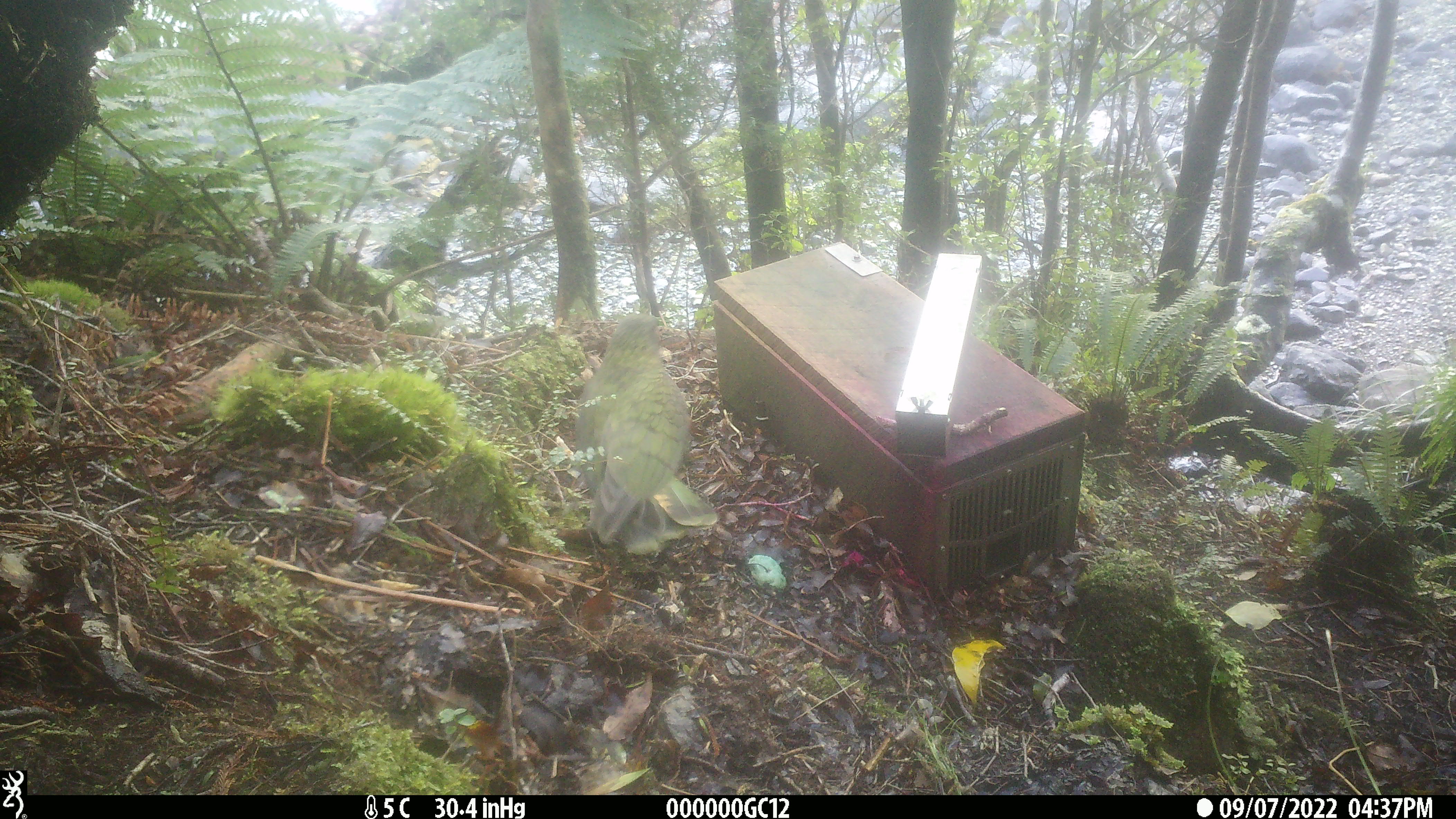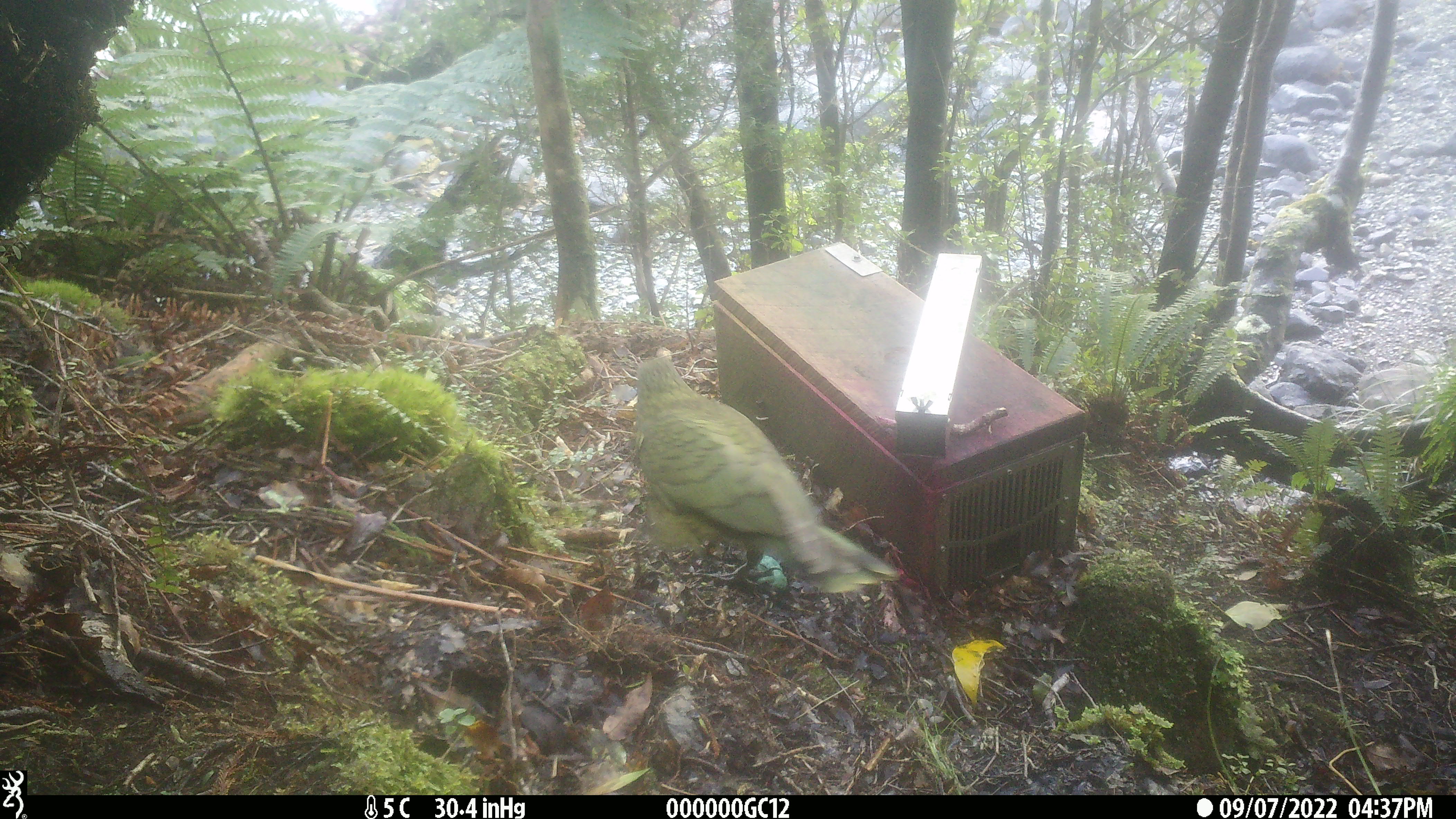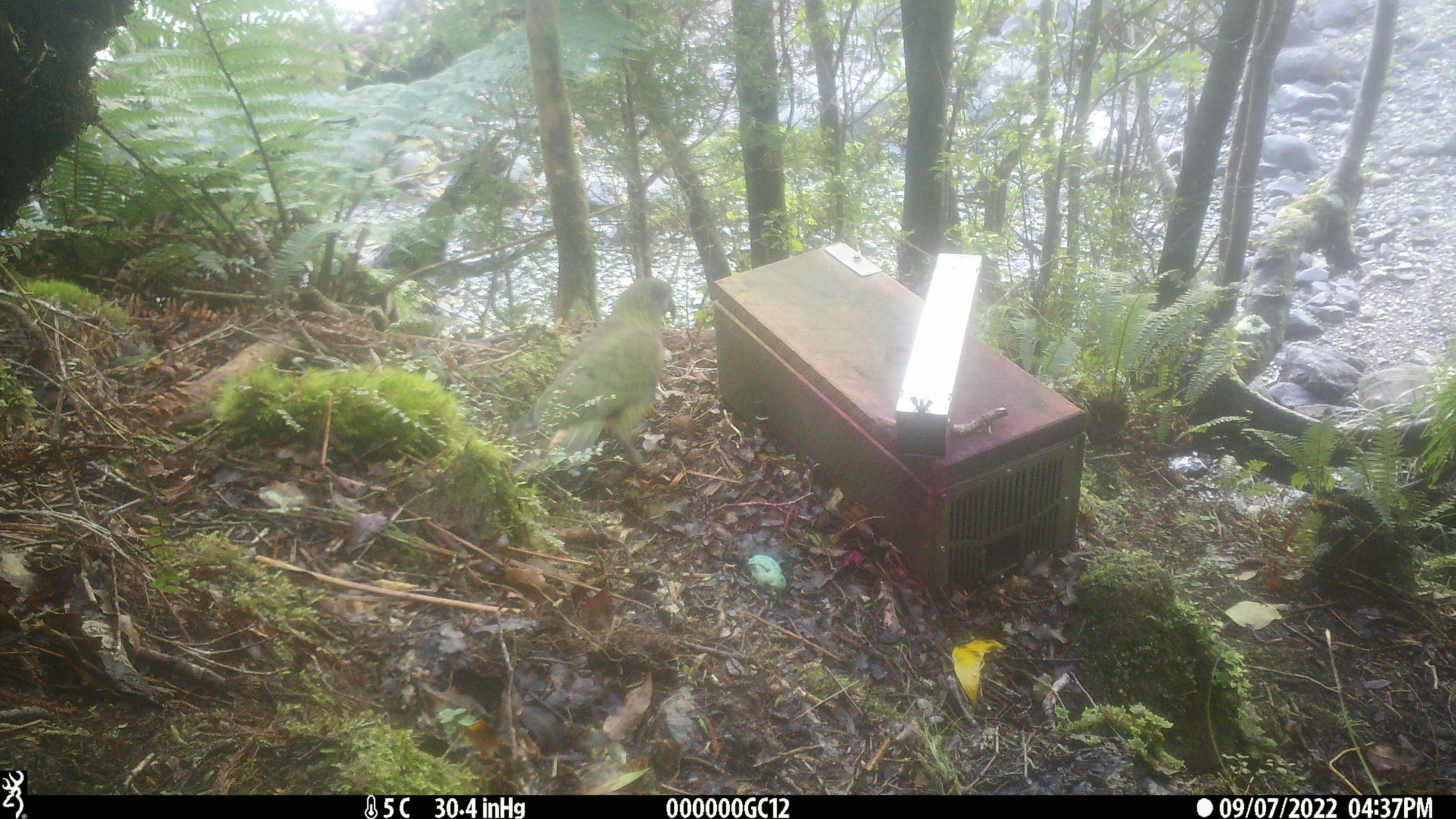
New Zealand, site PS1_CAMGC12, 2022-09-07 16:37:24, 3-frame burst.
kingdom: Animalia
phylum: Chordata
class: Aves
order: Psittaciformes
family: Strigopidae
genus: Nestor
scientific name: Nestor notabilis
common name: kea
Kea (Nestor notabilis).